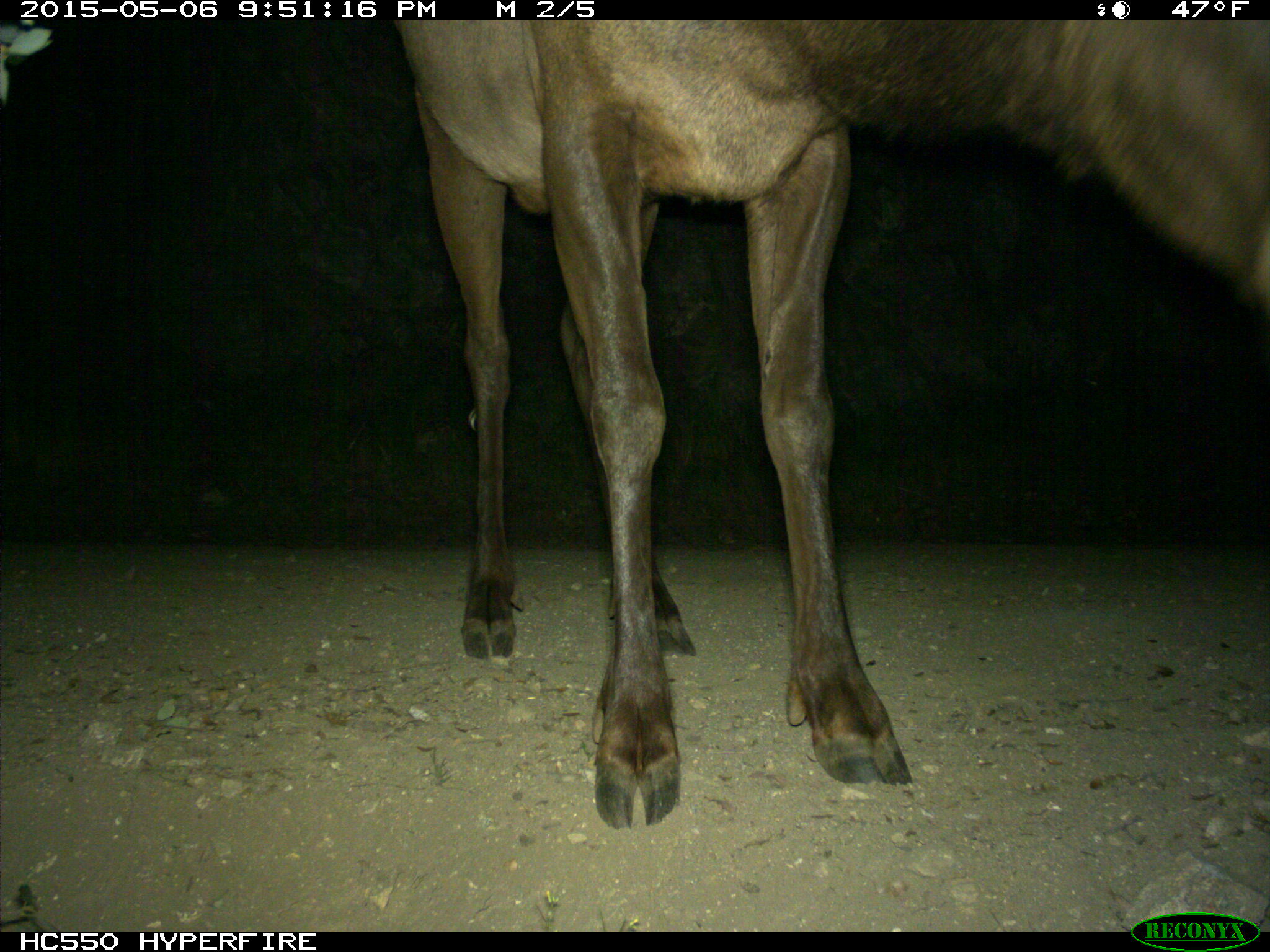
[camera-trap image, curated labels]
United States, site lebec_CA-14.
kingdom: Animalia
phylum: Chordata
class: Mammalia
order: Artiodactyla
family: Cervidae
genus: Cervus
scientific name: Cervus canadensis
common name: elk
Cervus canadensis (elk).